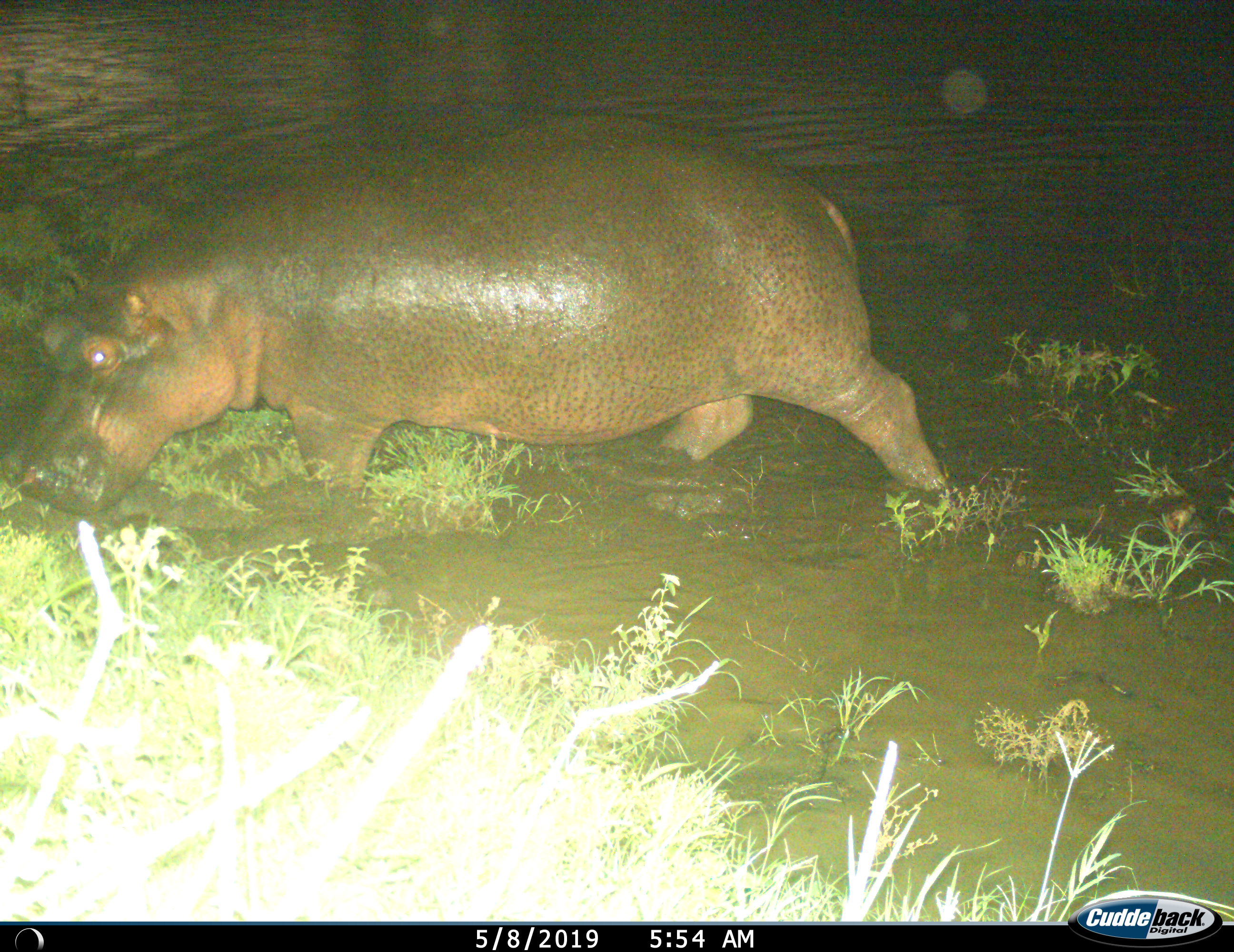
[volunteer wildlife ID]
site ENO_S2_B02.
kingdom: Animalia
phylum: Chordata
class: Mammalia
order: Artiodactyla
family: Hippopotamidae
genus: Hippopotamus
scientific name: Hippopotamus amphibius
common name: hippopotamus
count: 1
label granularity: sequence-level